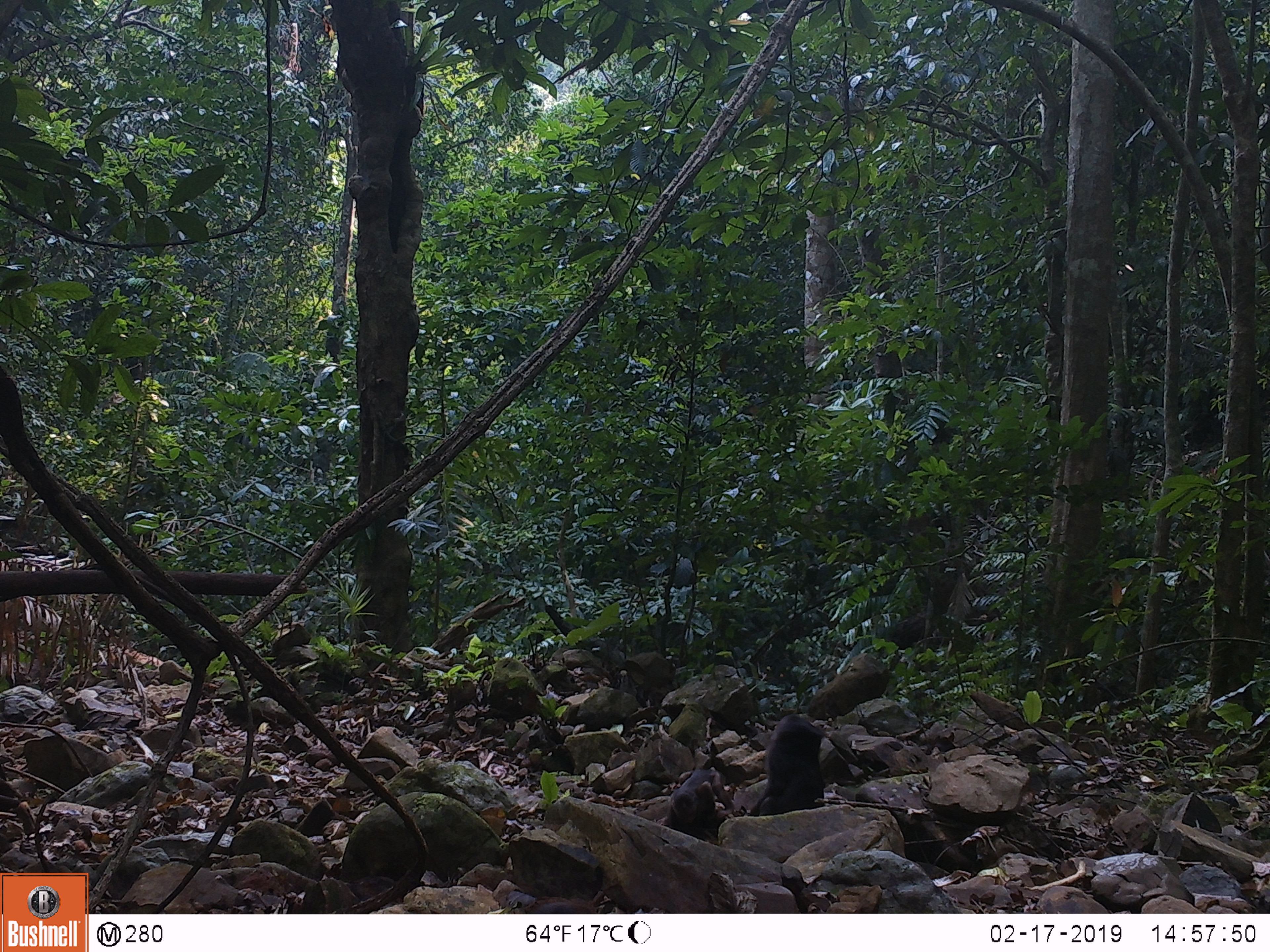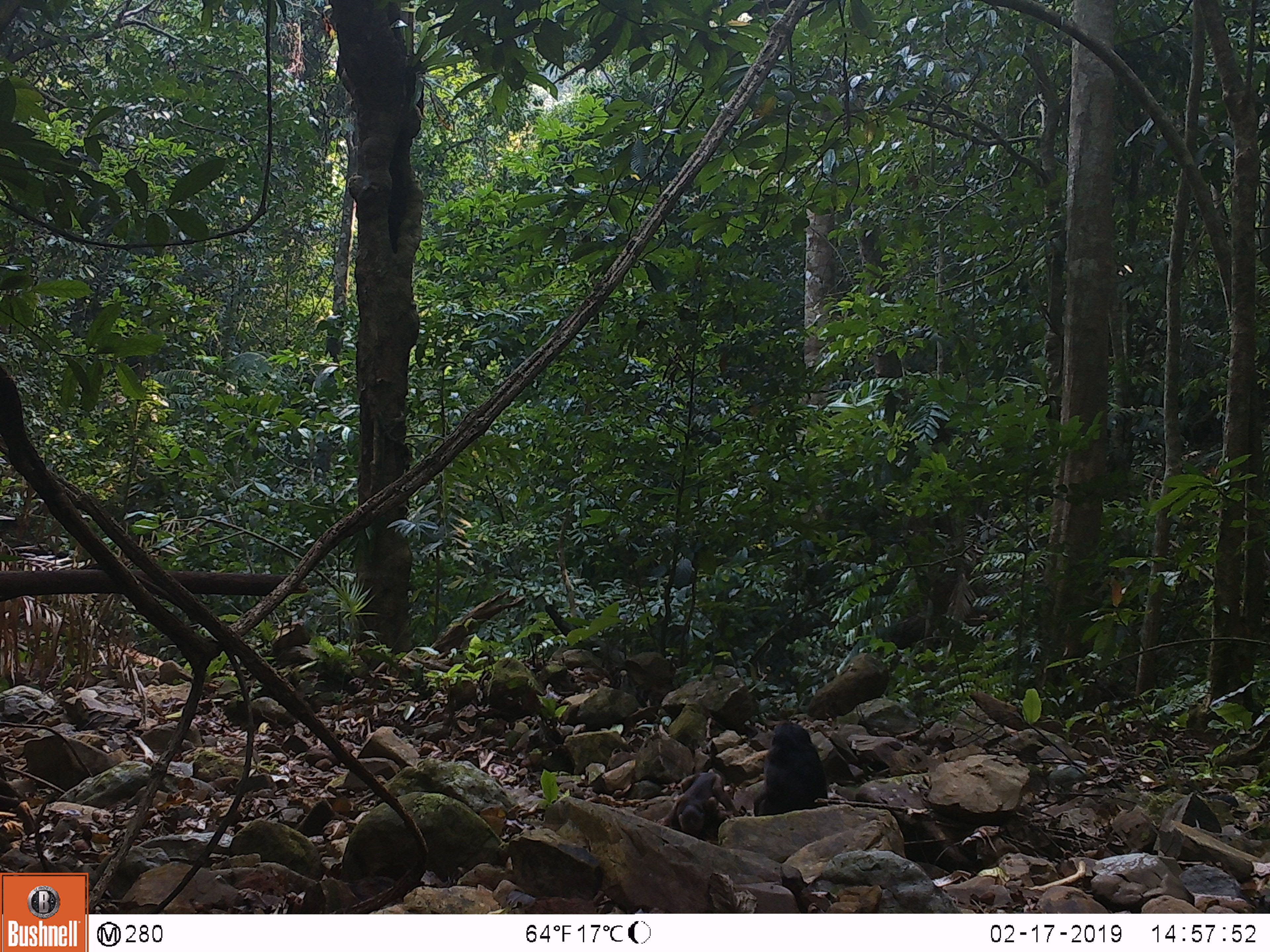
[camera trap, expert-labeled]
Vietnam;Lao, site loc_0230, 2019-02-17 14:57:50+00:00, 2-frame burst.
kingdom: Animalia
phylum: Chordata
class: Mammalia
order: Primates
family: Cercopithecidae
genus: Macaca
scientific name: Macaca arctoides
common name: stump-tailed macaque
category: stump tailed macaque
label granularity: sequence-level